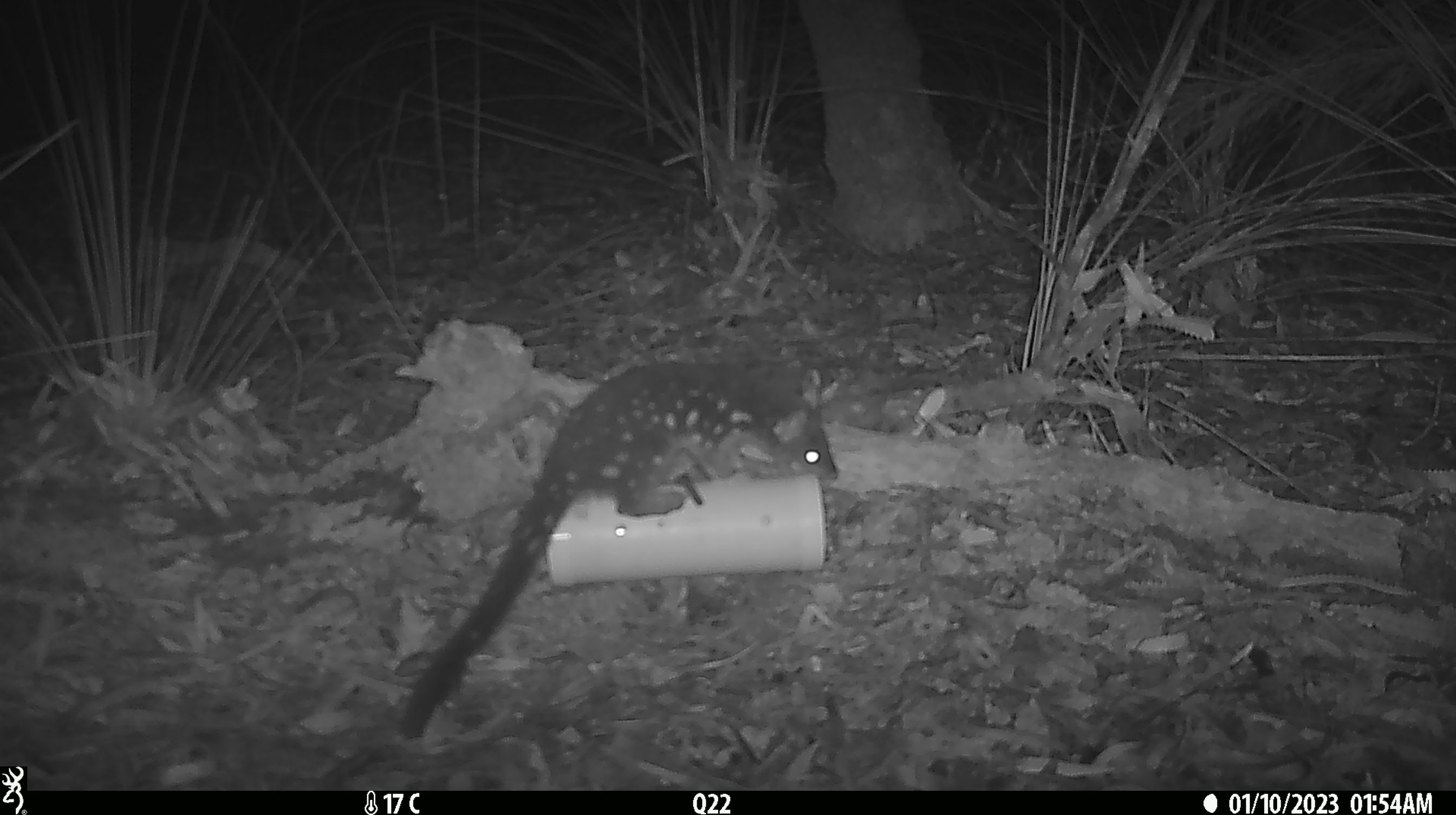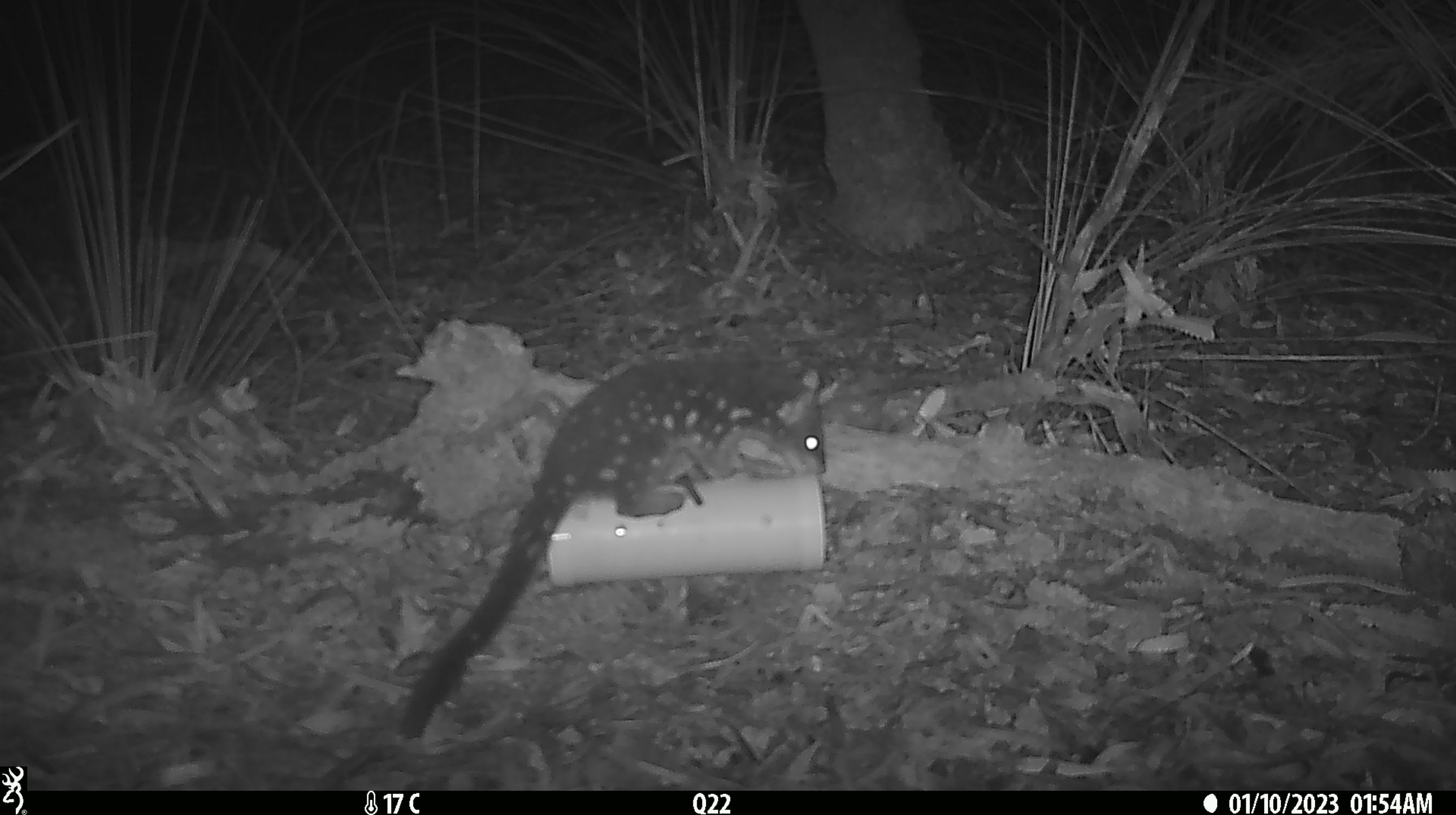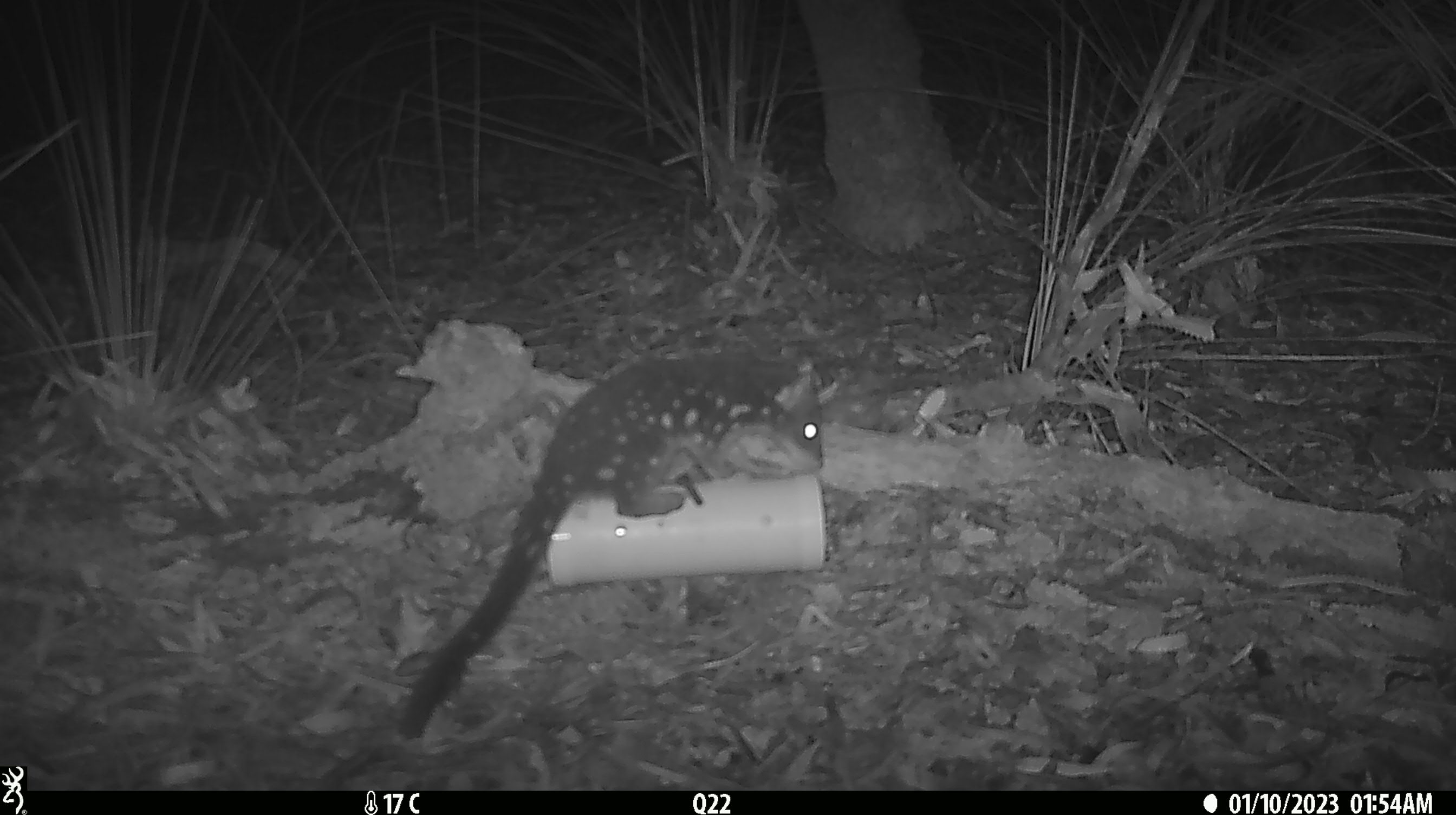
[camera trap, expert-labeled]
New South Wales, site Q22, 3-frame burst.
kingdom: Animalia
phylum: Chordata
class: Mammalia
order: Dasyuromorphia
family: Dasyuridae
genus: Dasyurus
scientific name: Dasyurus maculatus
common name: spotted-tailed quoll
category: quoll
Quoll (spotted-tailed quoll) (Dasyurus maculatus).